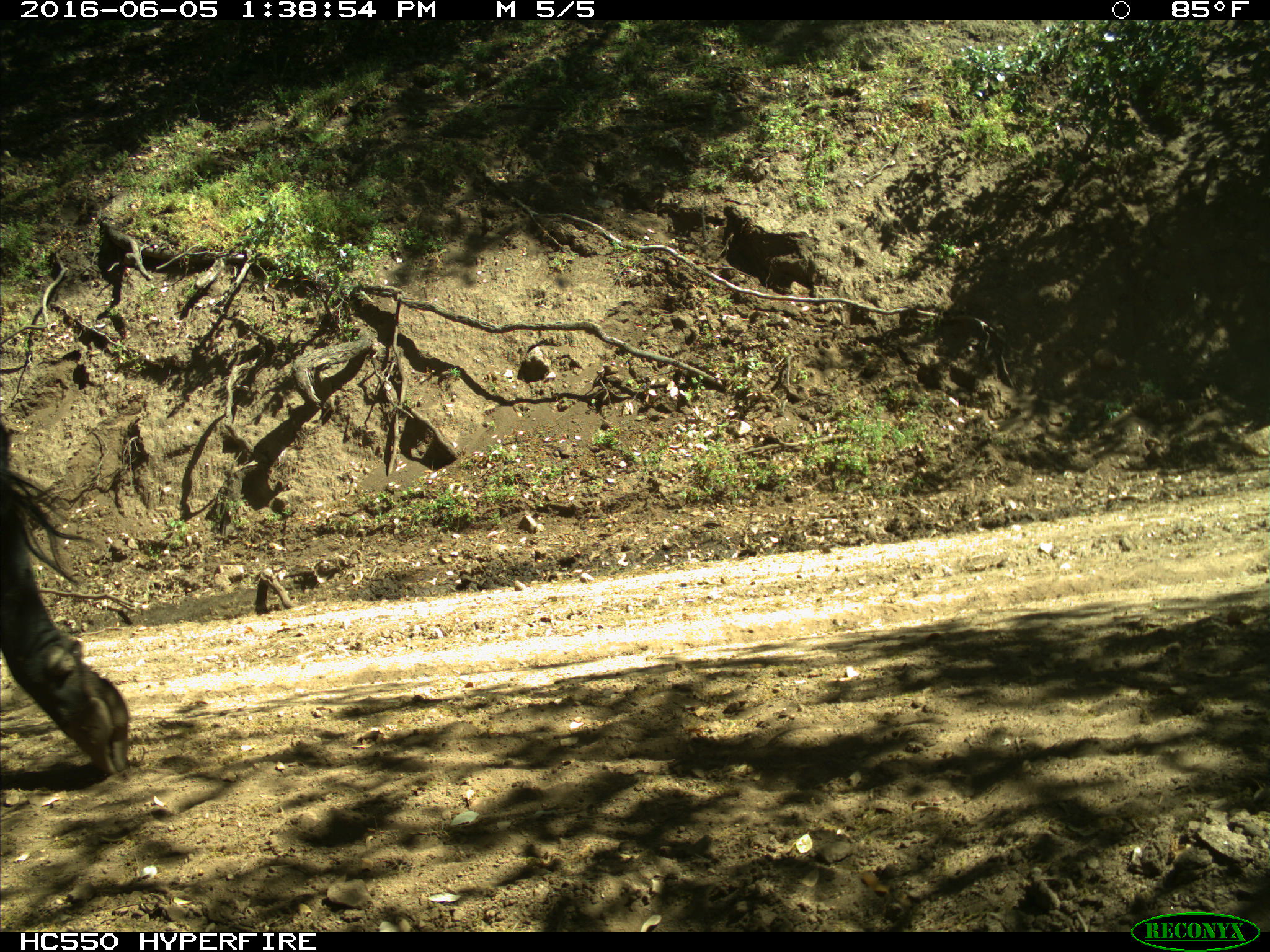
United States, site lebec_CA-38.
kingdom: Animalia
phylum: Chordata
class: Mammalia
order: Artiodactyla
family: Bovidae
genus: Bos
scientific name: Bos taurus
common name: domestic cow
Bos taurus (domestic cow).